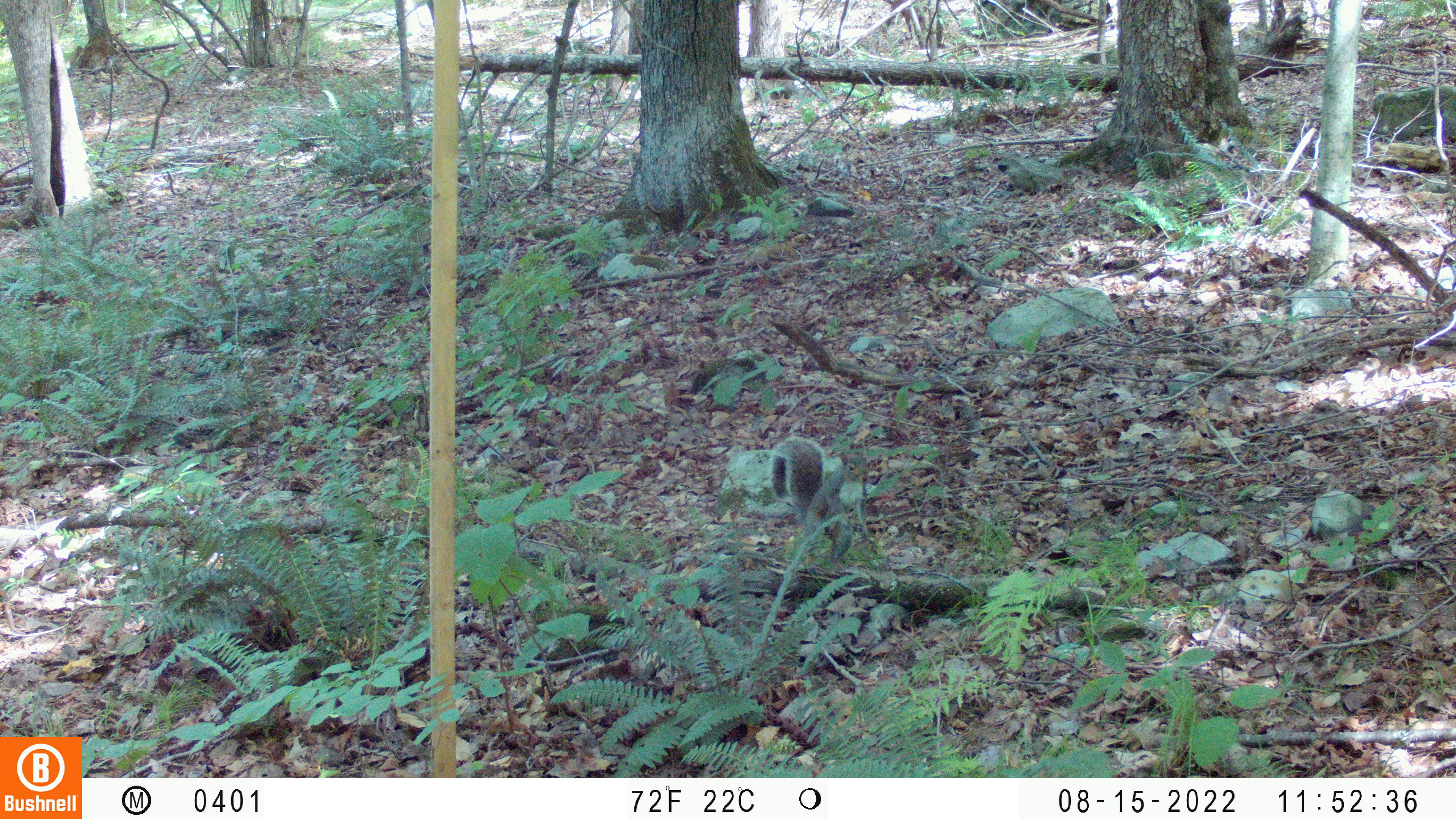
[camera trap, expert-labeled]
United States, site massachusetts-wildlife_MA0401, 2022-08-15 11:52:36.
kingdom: Animalia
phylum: Chordata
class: Mammalia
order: Rodentia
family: Sciuridae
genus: Sciurus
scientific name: Sciurus carolinensis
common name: gray squirrel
Gray squirrel (Sciurus carolinensis).